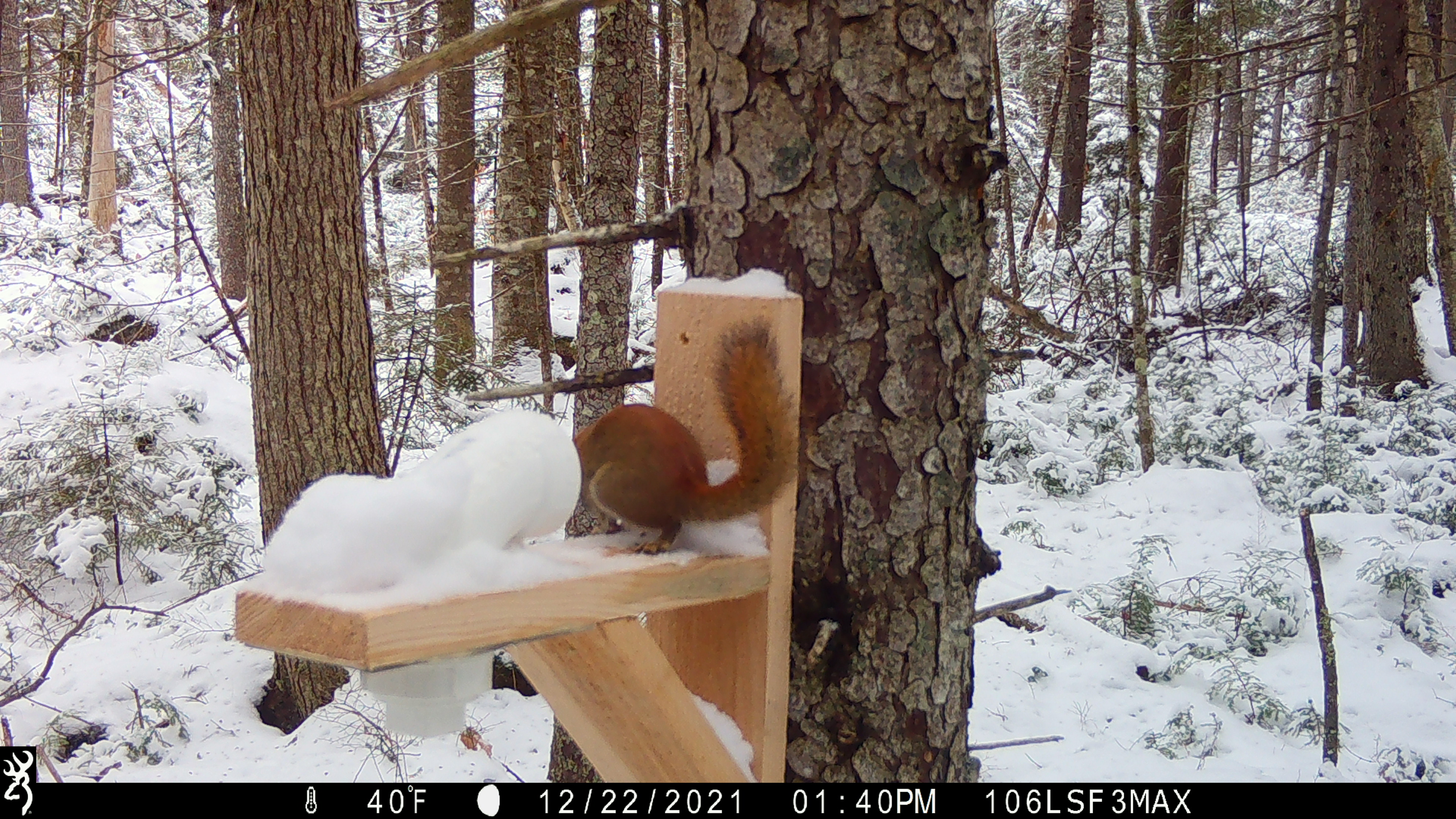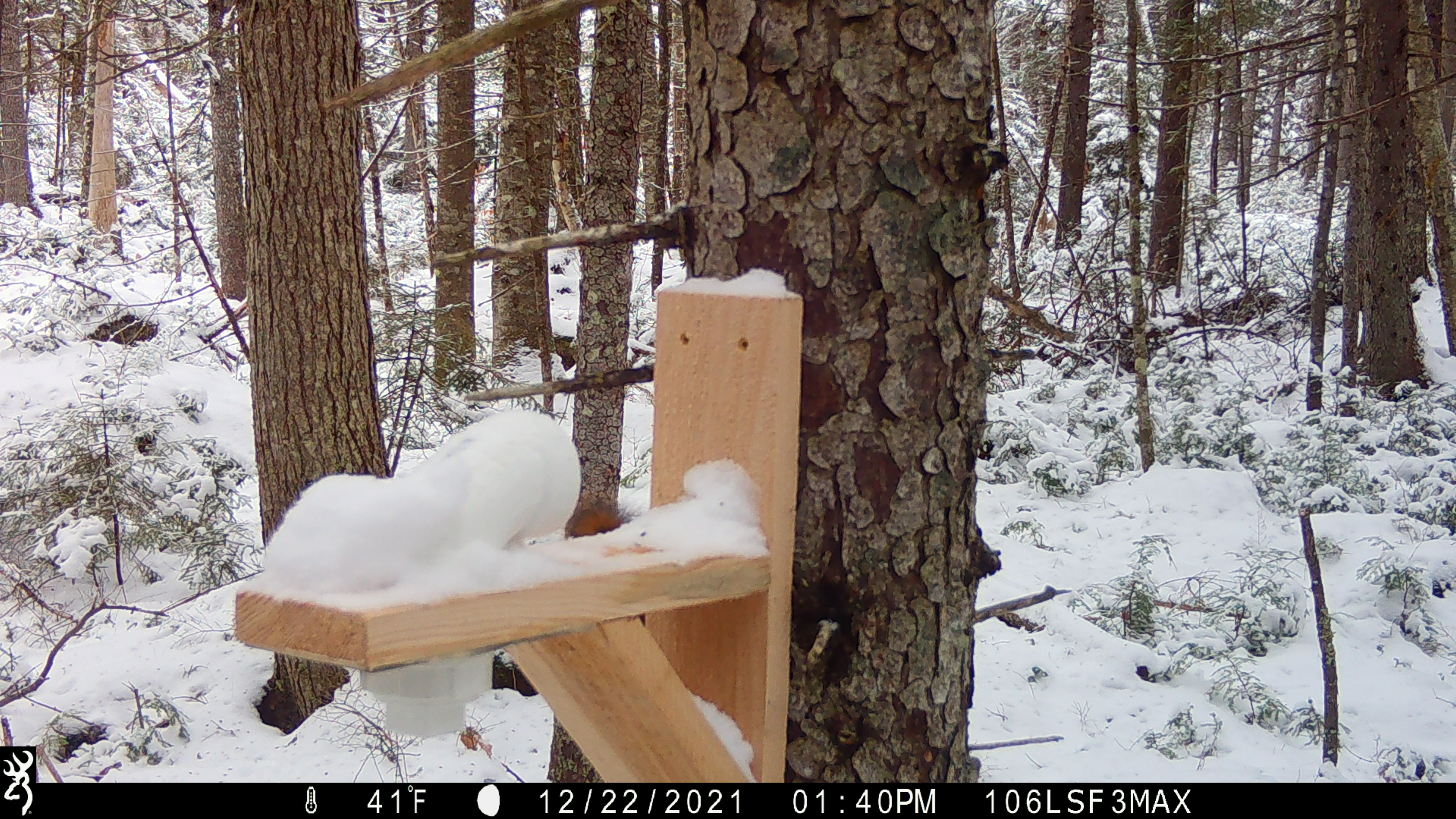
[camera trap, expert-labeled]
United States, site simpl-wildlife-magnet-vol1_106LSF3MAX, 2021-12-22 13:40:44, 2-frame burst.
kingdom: Animalia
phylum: Chordata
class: Mammalia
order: Rodentia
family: Sciuridae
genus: Tamiasciurus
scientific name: Tamiasciurus hudsonicus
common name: red squirrel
Red squirrel (Tamiasciurus hudsonicus).